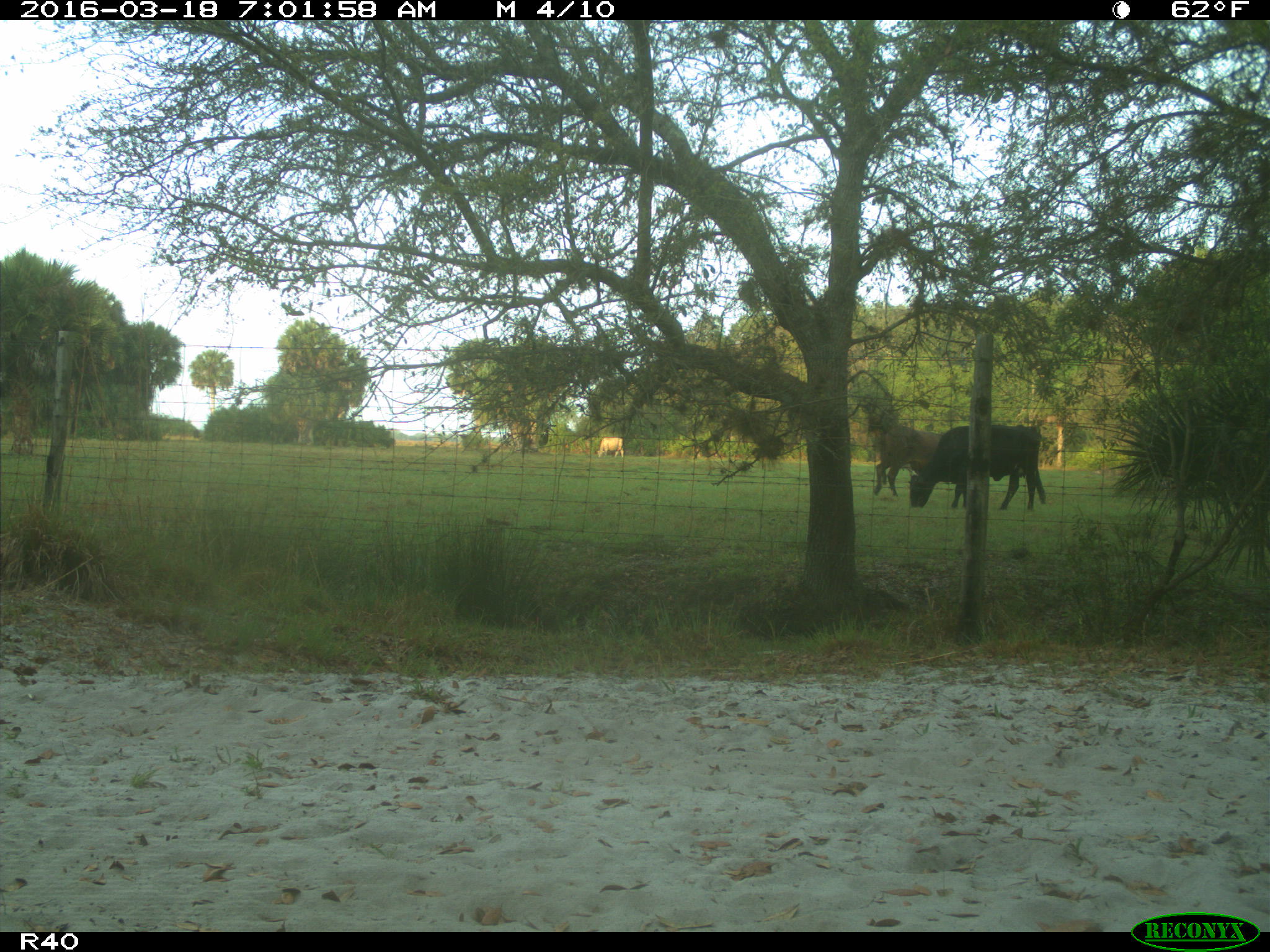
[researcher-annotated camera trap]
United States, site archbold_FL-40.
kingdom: Animalia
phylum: Chordata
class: Mammalia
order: Artiodactyla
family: Bovidae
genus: Bos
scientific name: Bos taurus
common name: domestic cow